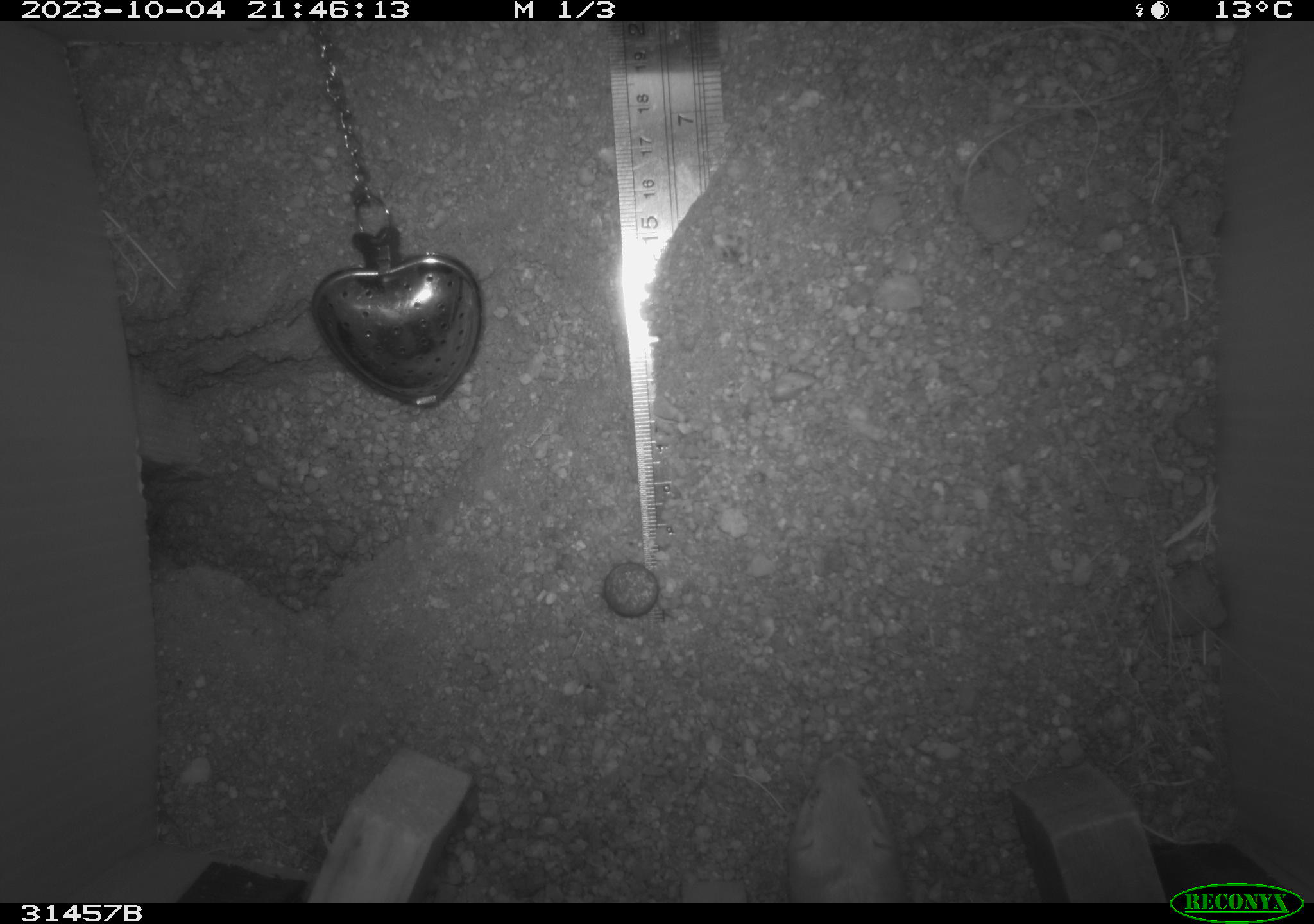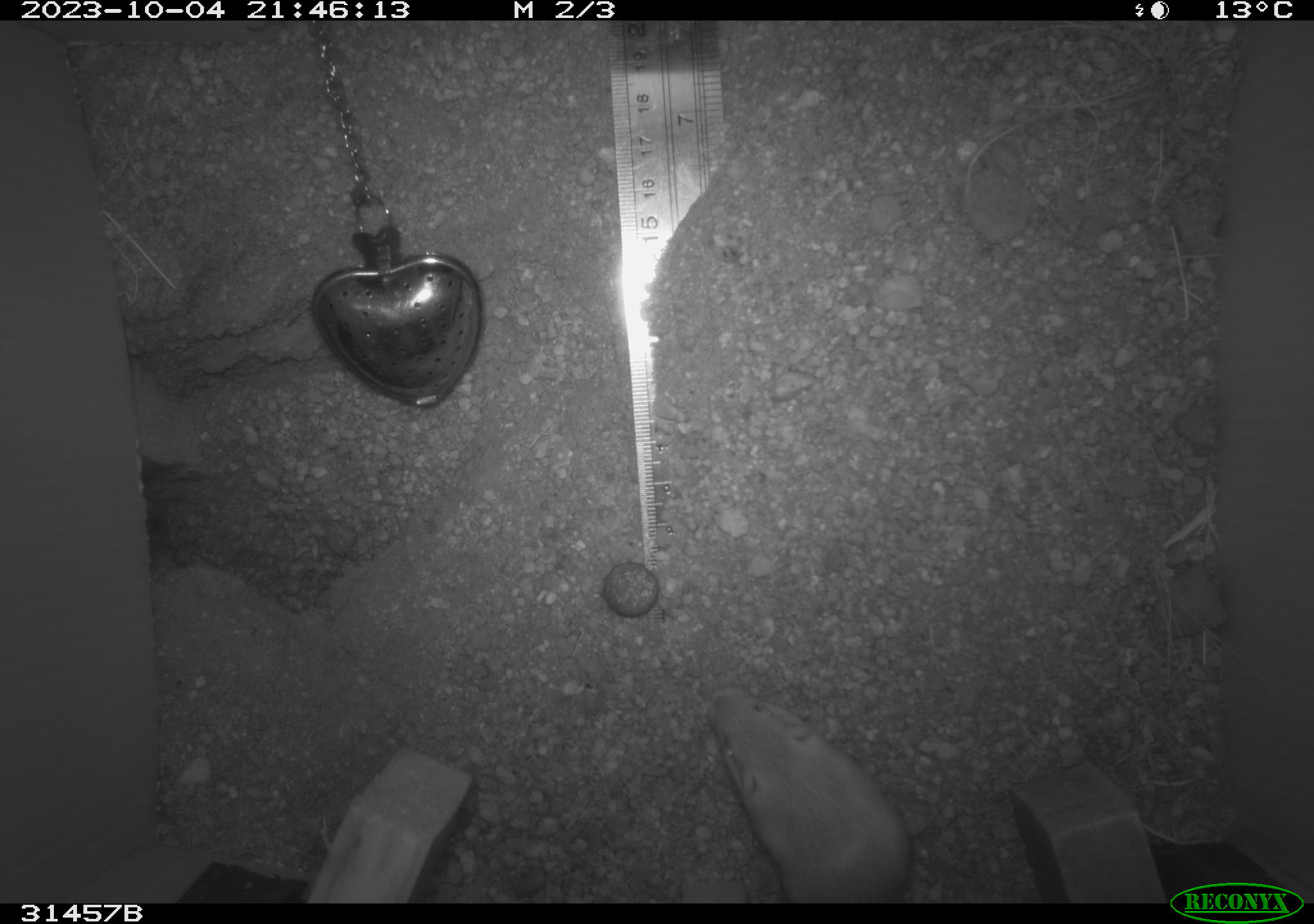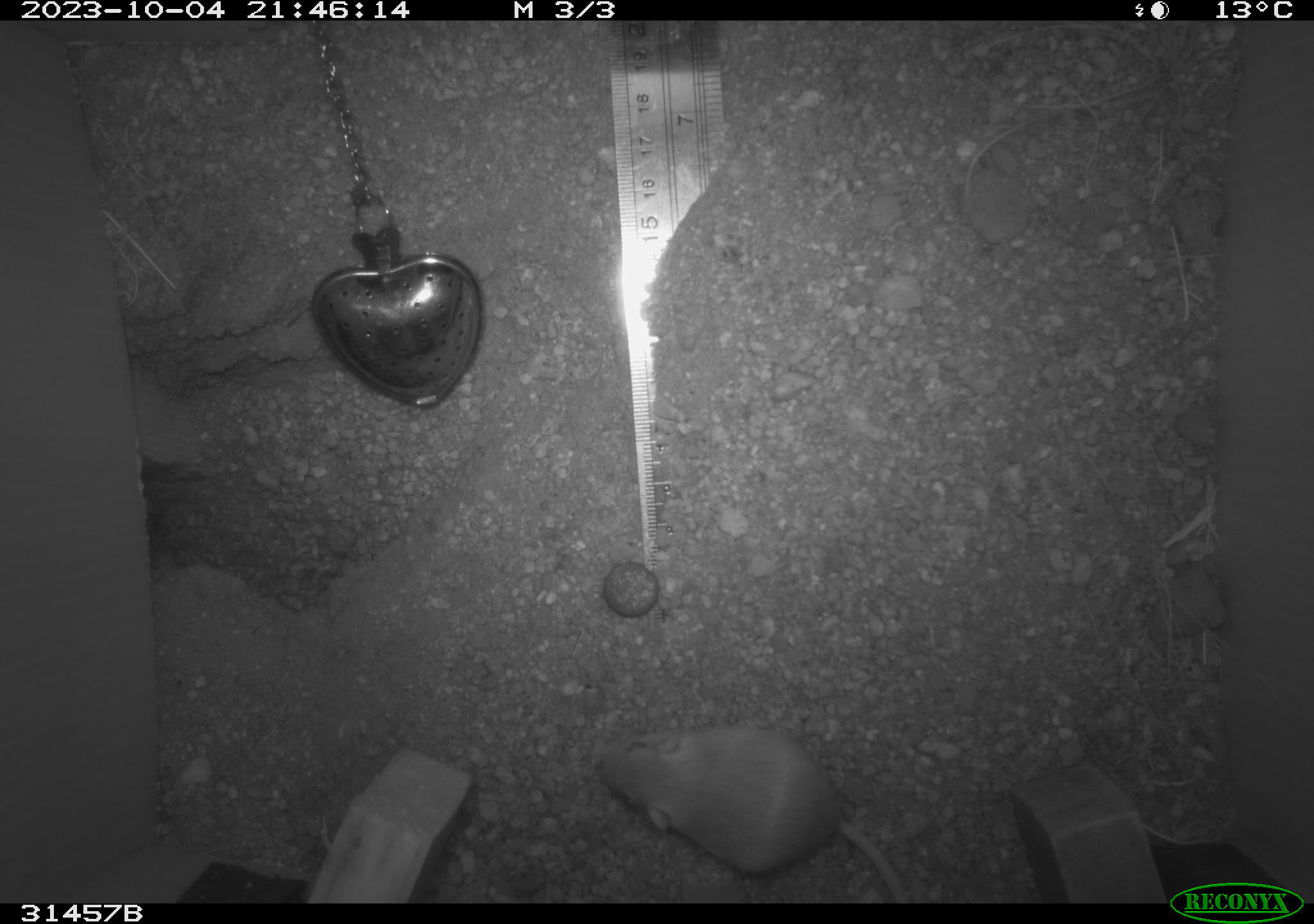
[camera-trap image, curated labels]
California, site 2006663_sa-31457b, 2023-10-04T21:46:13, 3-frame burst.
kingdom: Animalia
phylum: Chordata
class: Mammalia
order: Rodentia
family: Heteromyidae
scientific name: Heteromyidae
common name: kangaroo rats and pocket mice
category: heteromyidae family